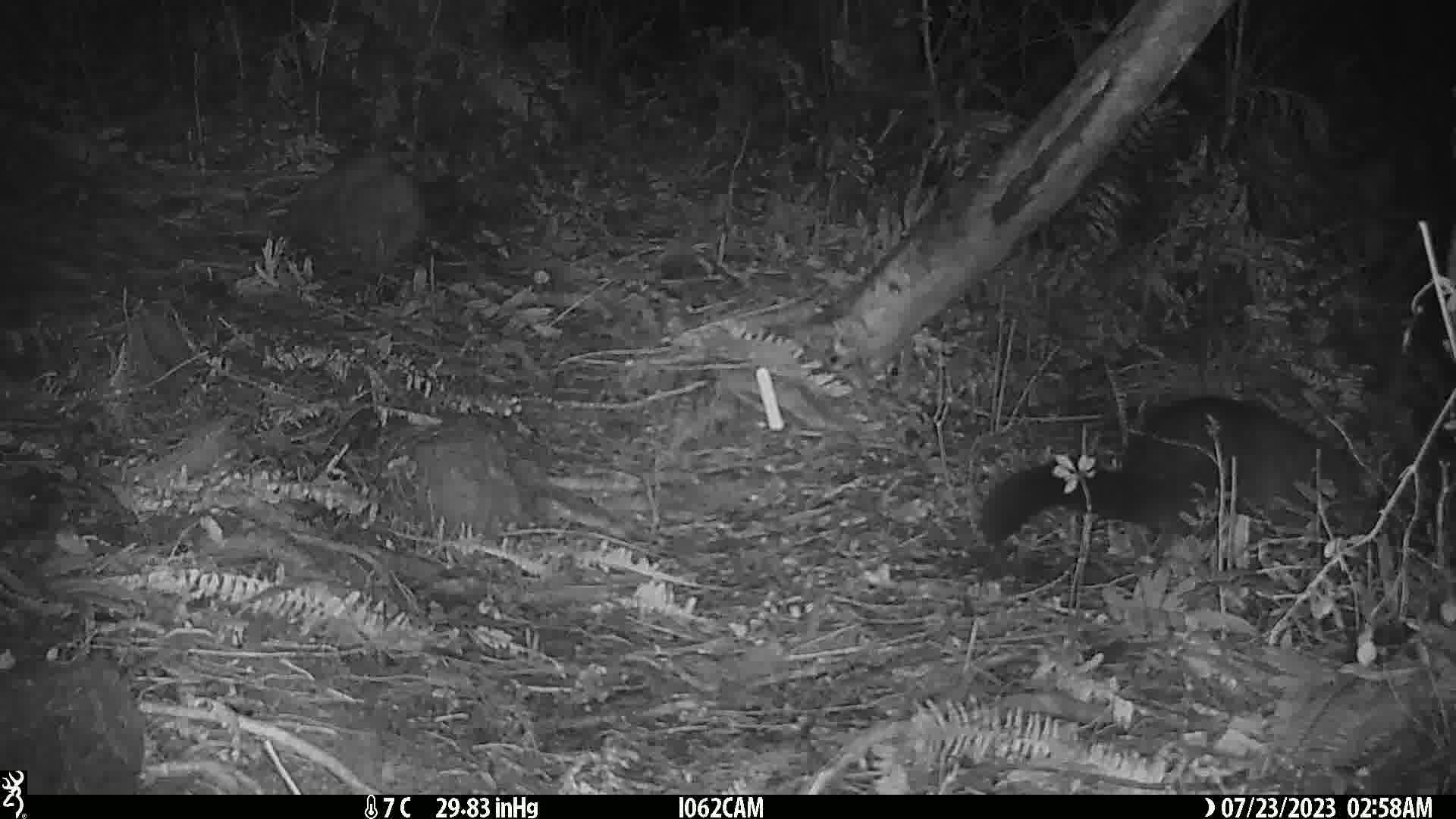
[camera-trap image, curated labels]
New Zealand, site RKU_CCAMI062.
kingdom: Animalia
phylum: Chordata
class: Mammalia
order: Diprotodontia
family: Phalangeridae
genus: Trichosurus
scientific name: Trichosurus vulpecula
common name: common brushtail possum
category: possum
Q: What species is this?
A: Possum (common brushtail possum) (Trichosurus vulpecula).